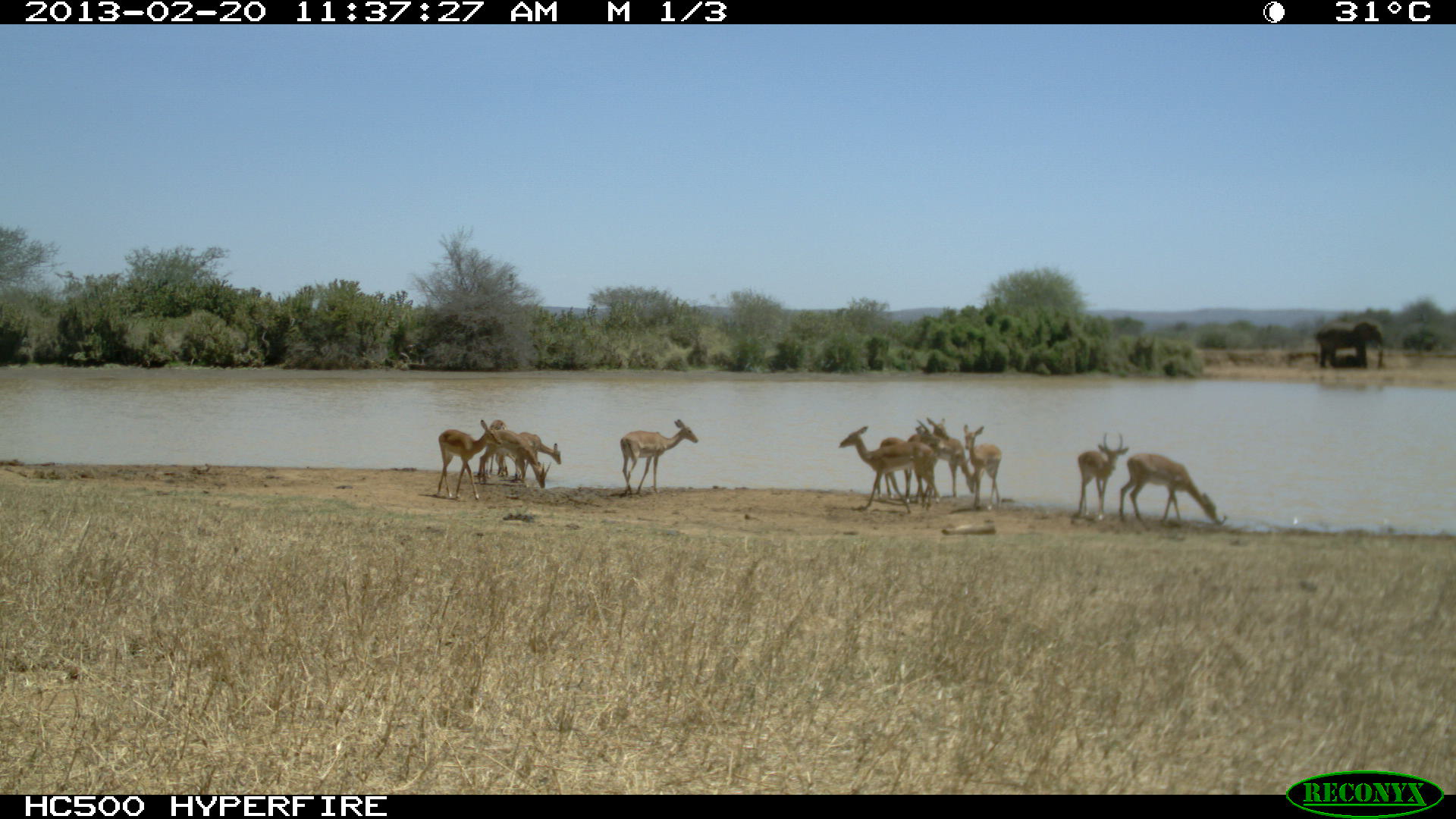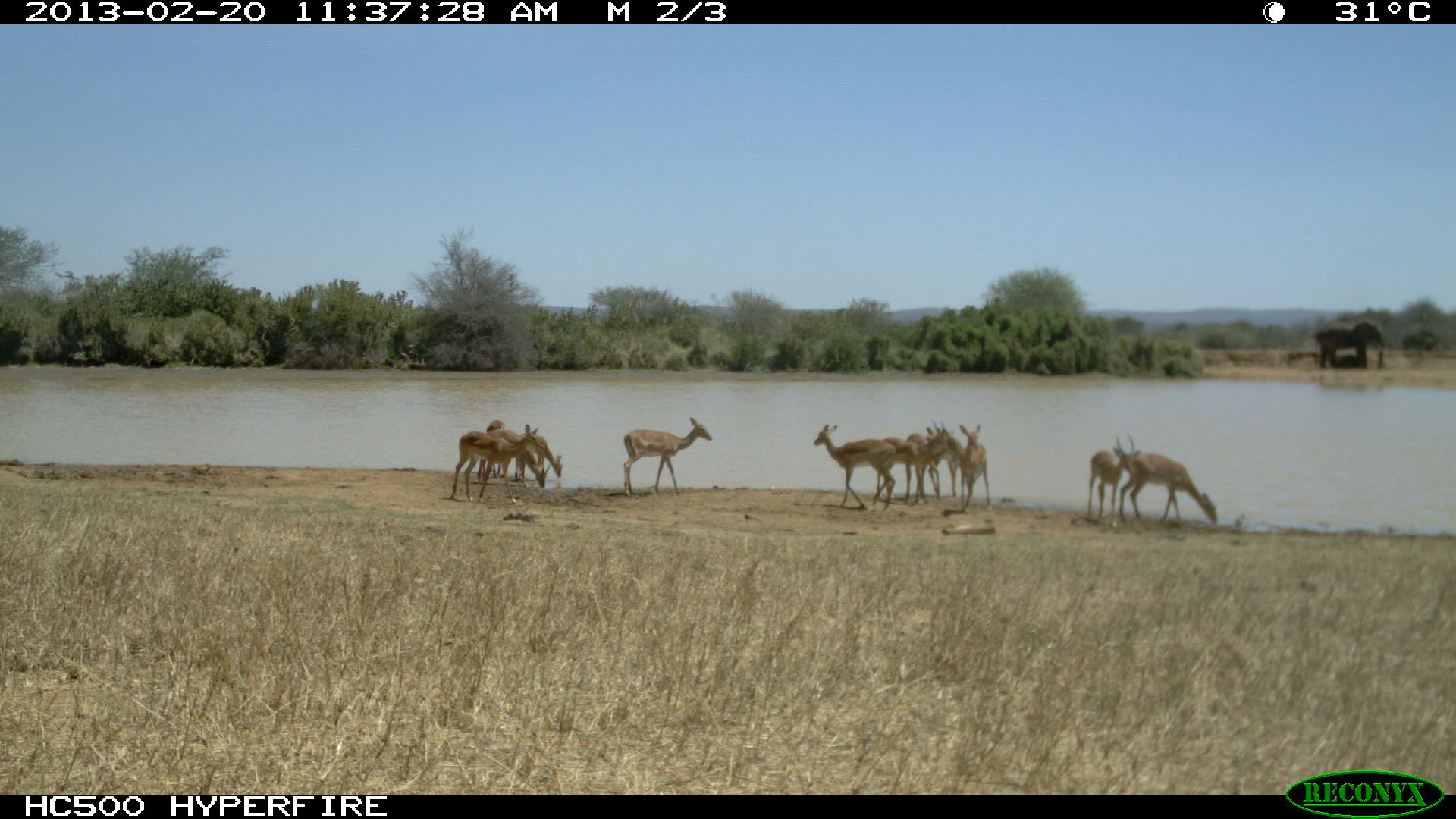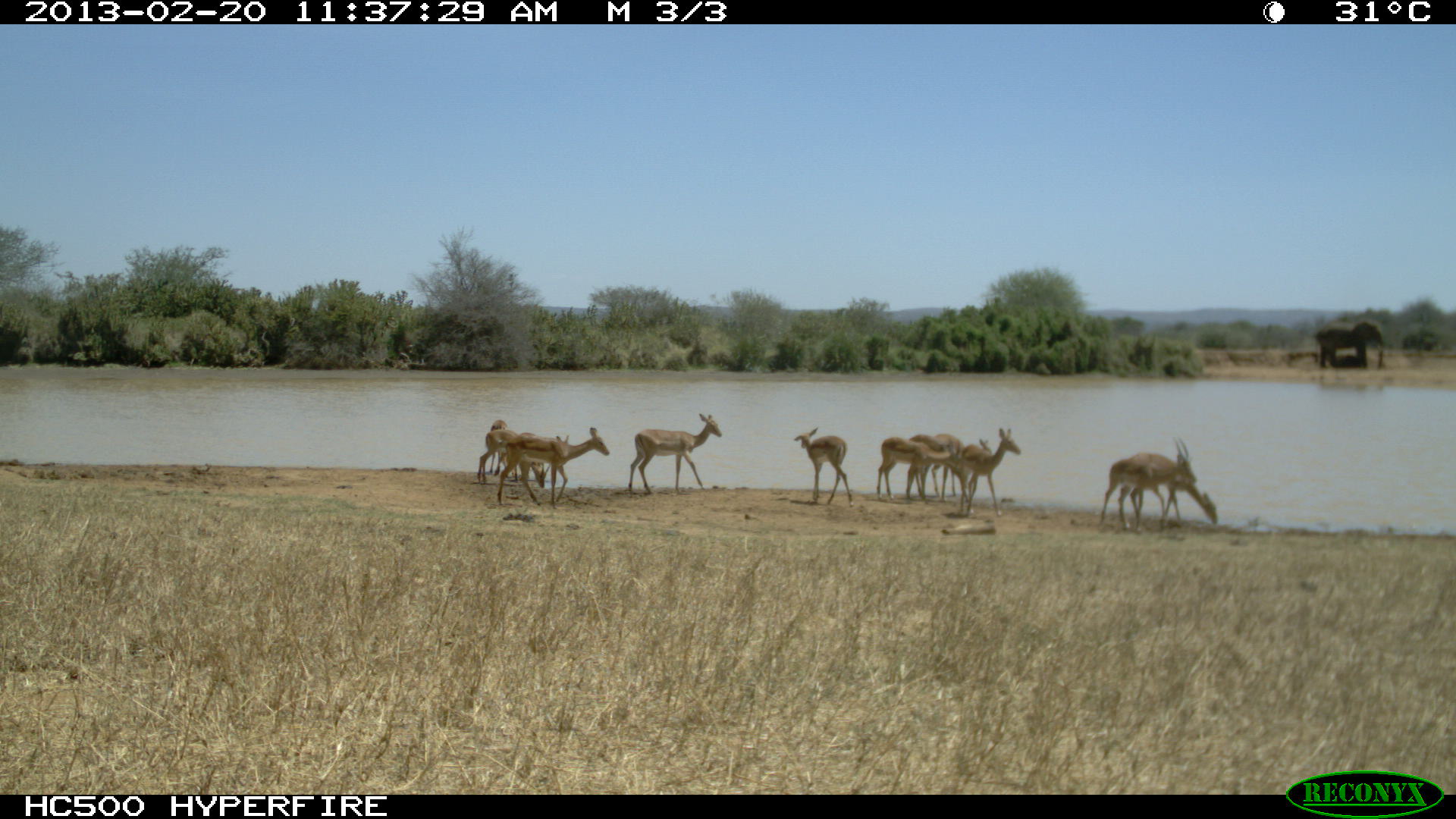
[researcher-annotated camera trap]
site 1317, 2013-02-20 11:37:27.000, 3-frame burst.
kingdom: Animalia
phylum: Chordata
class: Mammalia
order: Artiodactyla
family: Bovidae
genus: Aepyceros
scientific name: Aepyceros melampus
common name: impala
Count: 11.